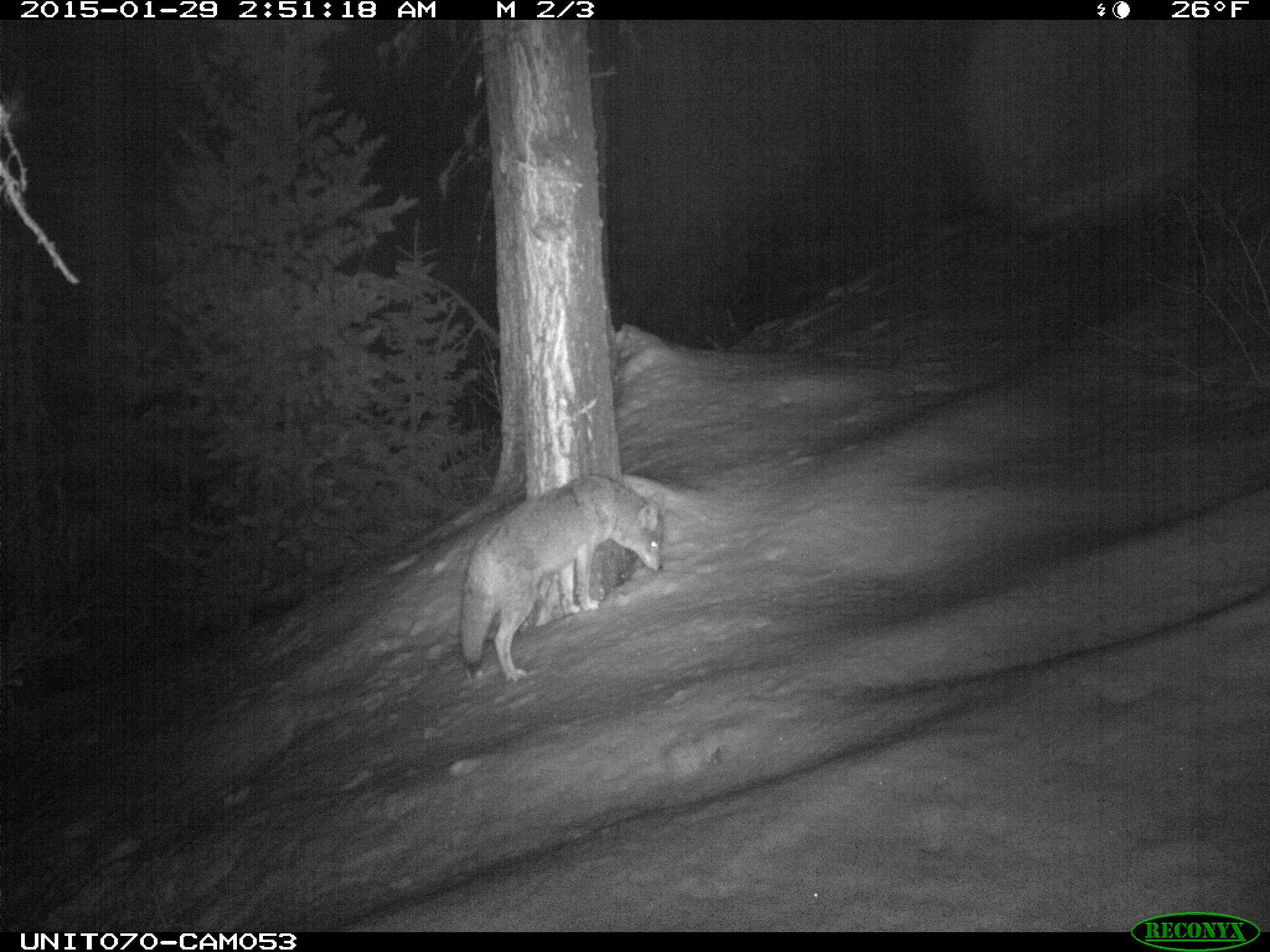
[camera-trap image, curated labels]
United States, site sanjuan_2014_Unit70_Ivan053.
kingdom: Animalia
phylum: Chordata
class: Mammalia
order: Carnivora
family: Canidae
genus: Canis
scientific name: Canis latrans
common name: coyote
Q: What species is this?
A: Canis latrans (coyote).